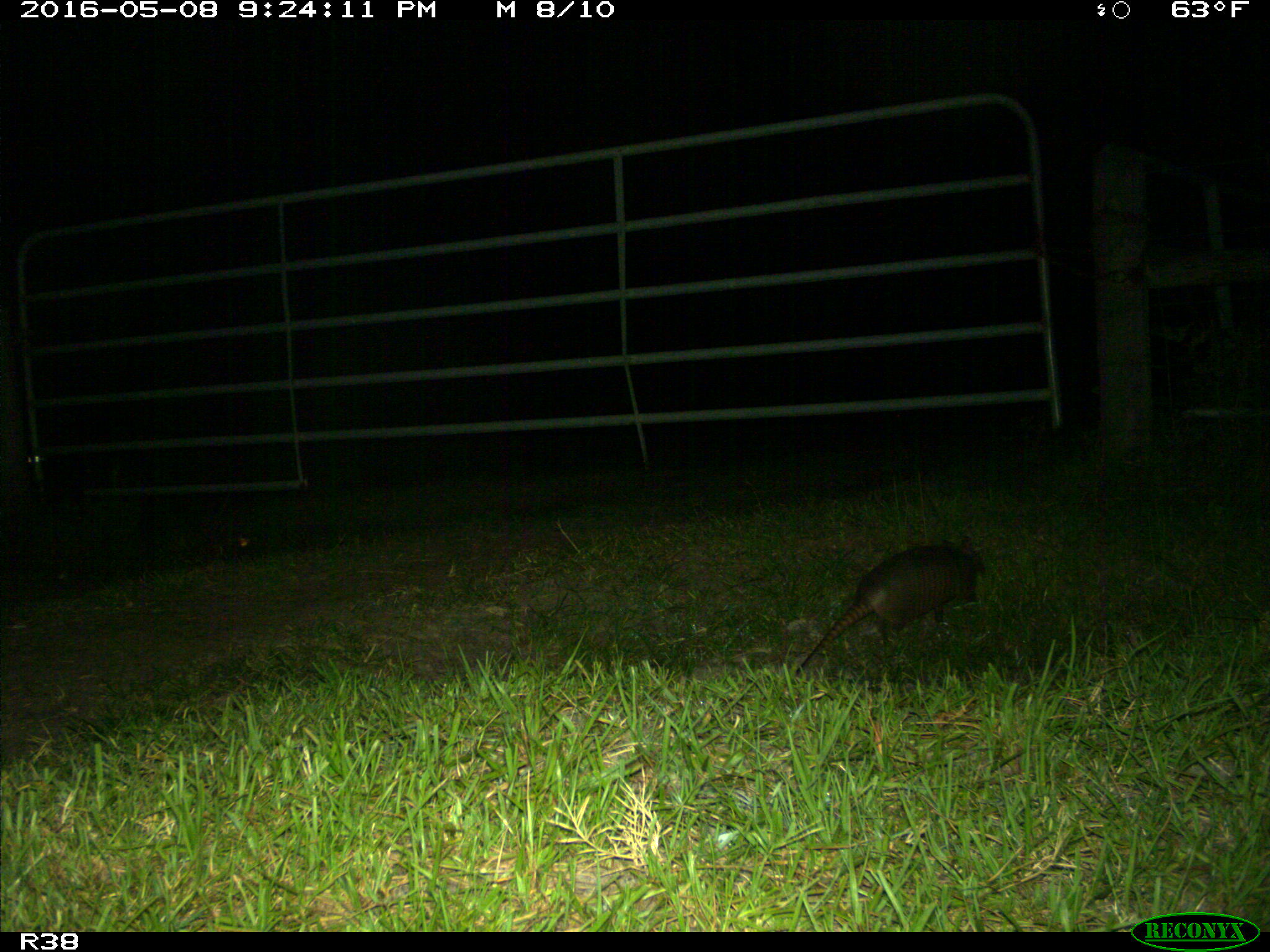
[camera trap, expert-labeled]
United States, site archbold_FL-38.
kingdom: Animalia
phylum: Chordata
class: Mammalia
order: Cingulata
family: Dasypodidae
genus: Dasypus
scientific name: Dasypus novemcinctus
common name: nine-banded armadillo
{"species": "Dasypus novemcinctus (nine-banded armadillo)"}